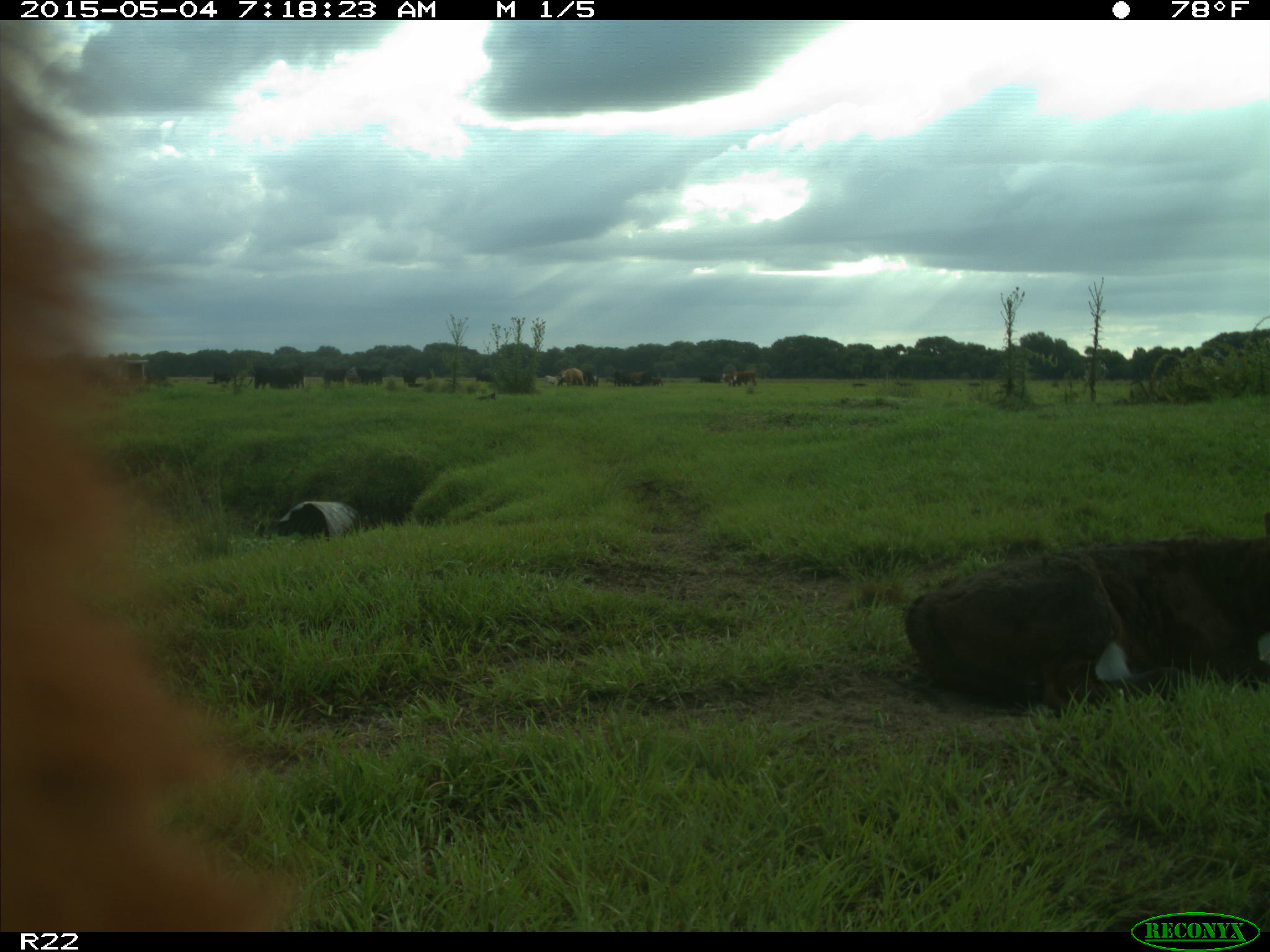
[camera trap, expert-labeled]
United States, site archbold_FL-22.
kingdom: Animalia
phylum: Chordata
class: Mammalia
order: Artiodactyla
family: Bovidae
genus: Bos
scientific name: Bos taurus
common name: domestic cow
Bos taurus (domestic cow).